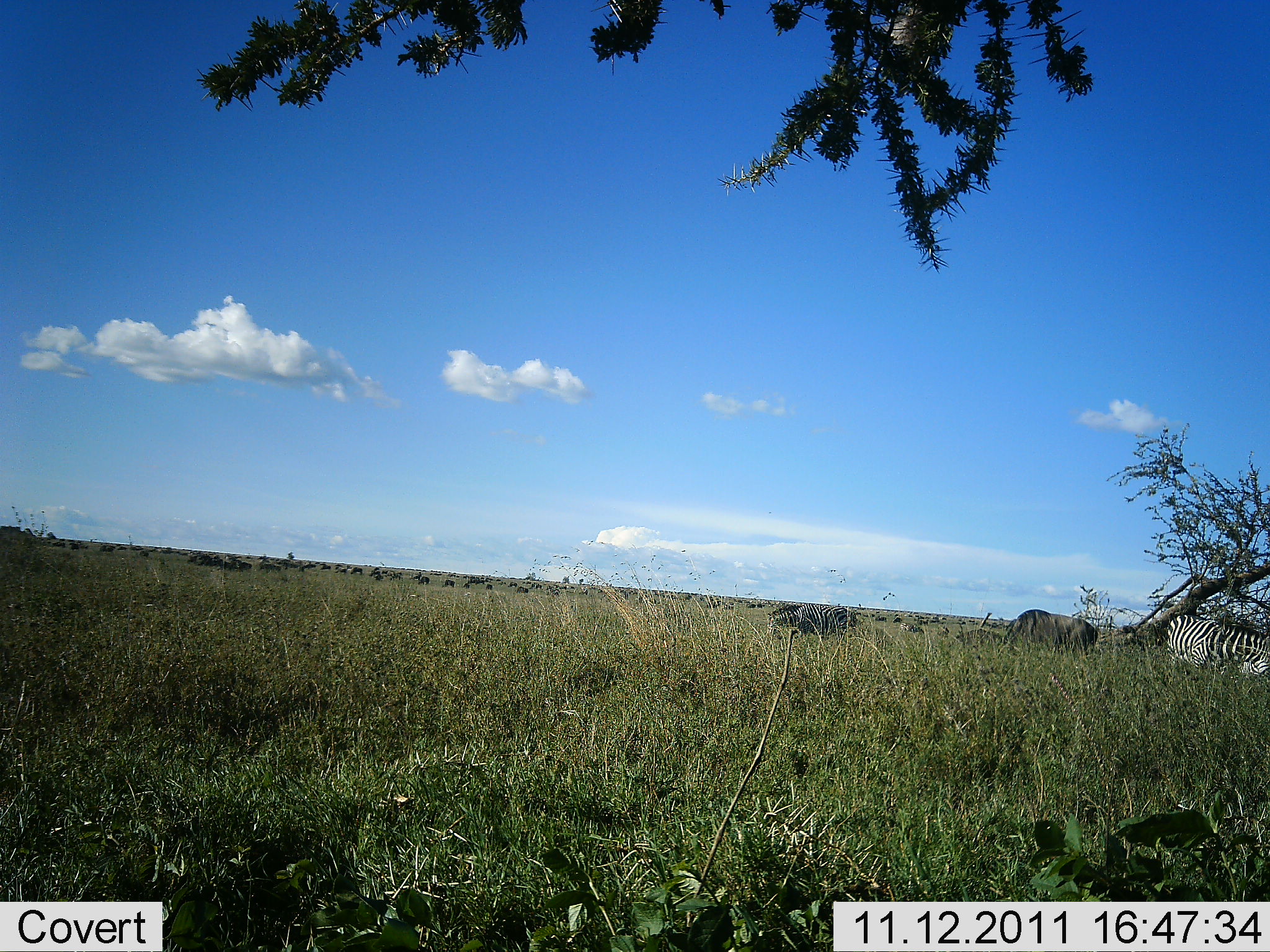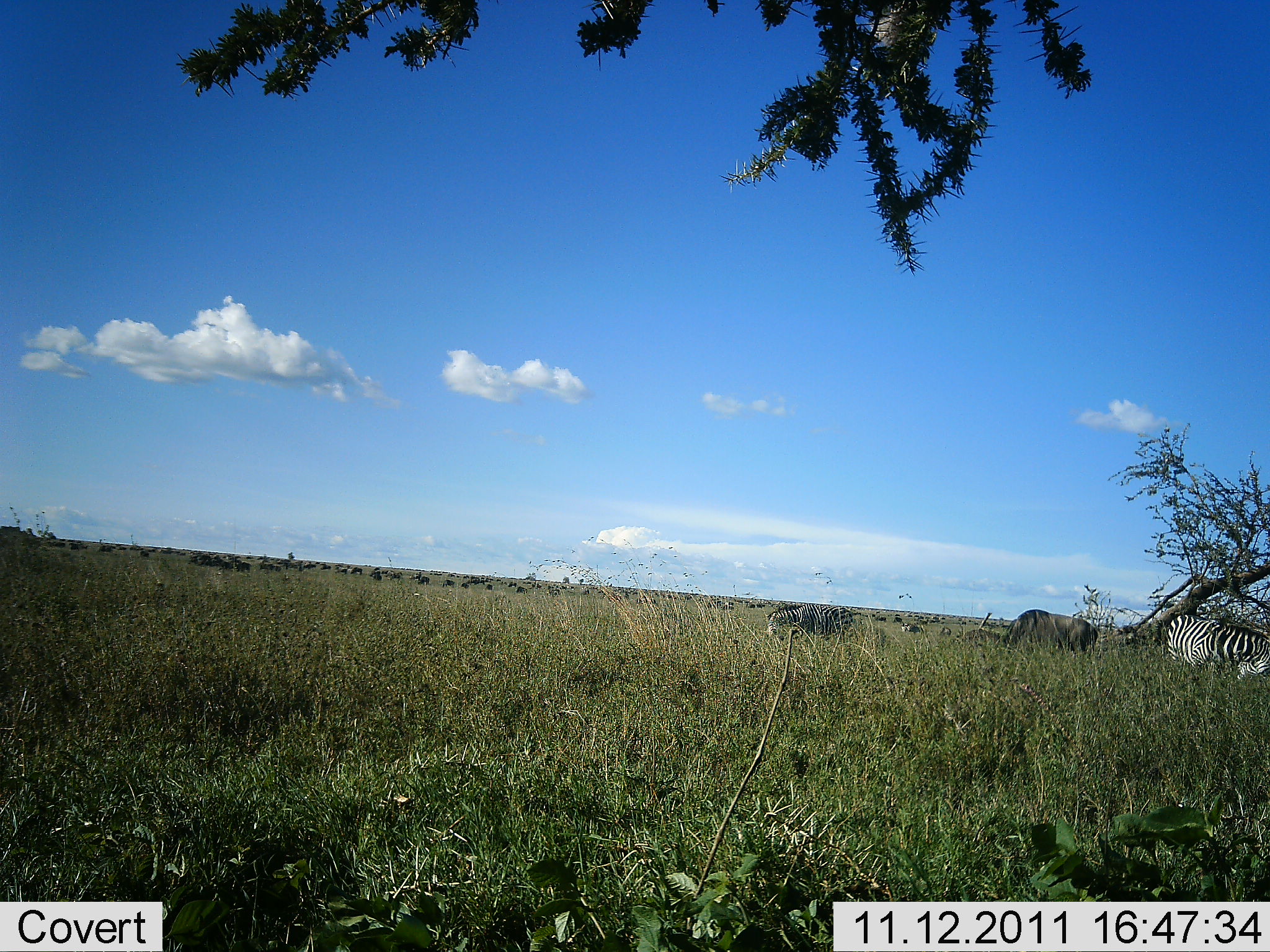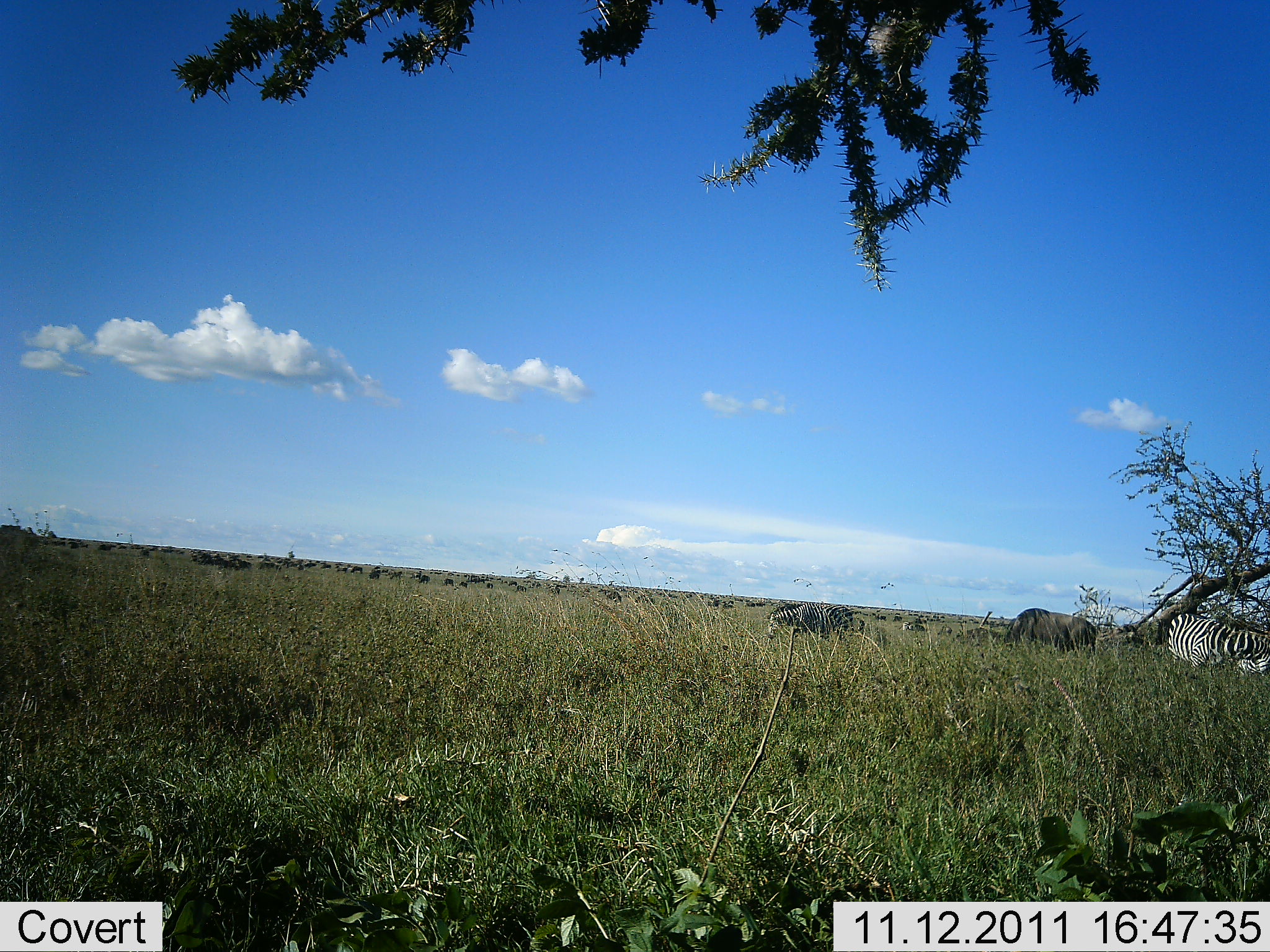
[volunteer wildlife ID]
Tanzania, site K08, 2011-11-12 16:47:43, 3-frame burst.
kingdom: Animalia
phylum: Chordata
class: Mammalia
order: Artiodactyla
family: Bovidae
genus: Connochaetes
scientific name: Connochaetes taurinus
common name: blue wildebeest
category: wildebeest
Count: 11-50.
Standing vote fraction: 64%.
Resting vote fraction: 9%.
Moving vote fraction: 27%.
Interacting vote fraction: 9%.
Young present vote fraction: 9%.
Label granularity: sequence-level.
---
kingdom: Animalia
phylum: Chordata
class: Mammalia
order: Perissodactyla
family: Equidae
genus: Equus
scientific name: Equus quagga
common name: plains zebra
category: zebra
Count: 2.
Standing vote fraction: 64%.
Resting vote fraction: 7%.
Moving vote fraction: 0%.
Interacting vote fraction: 0%.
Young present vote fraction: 0%.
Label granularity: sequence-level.